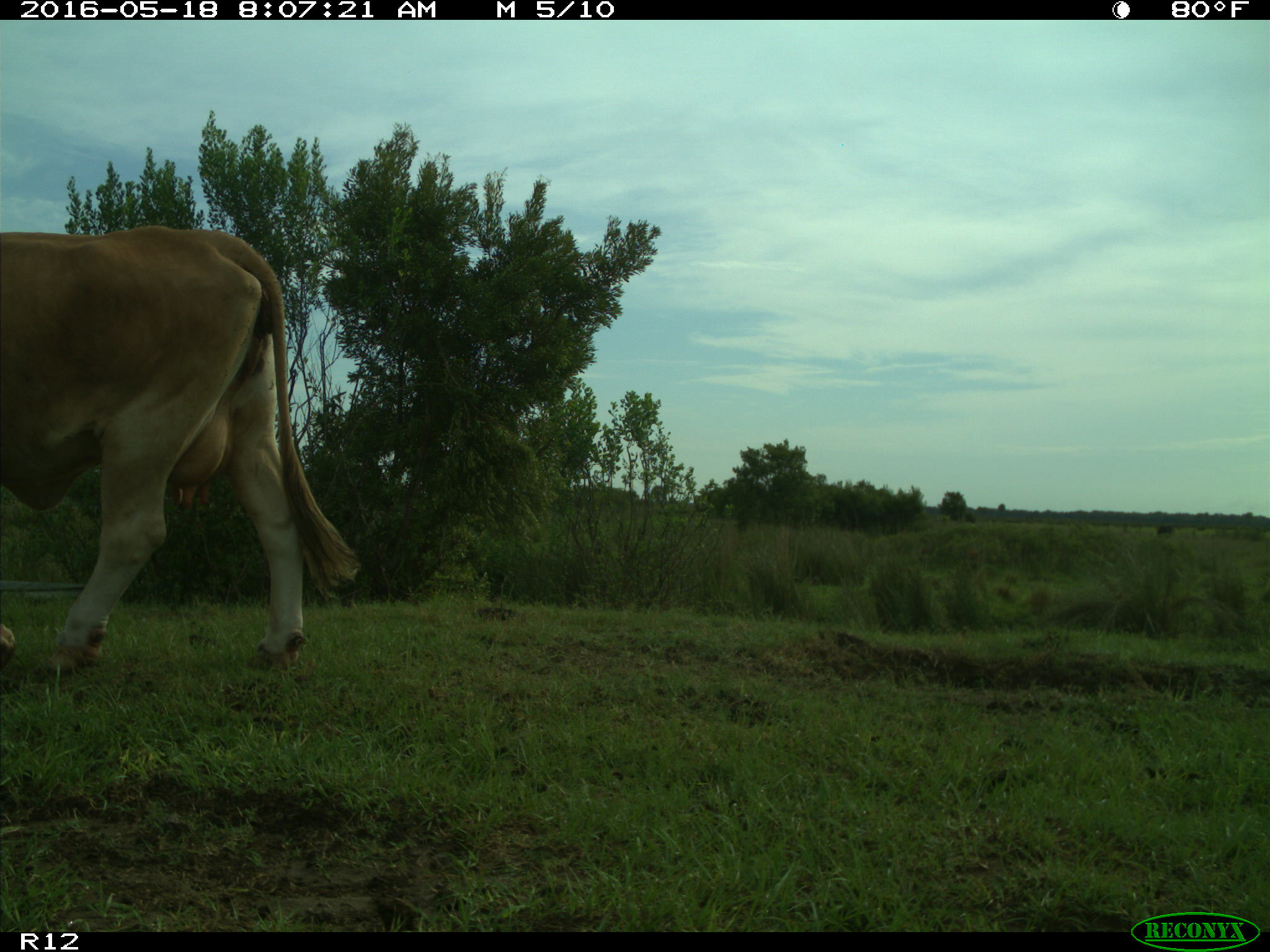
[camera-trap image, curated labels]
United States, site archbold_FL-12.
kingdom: Animalia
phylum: Chordata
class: Mammalia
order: Artiodactyla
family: Bovidae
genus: Bos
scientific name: Bos taurus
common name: domestic cow